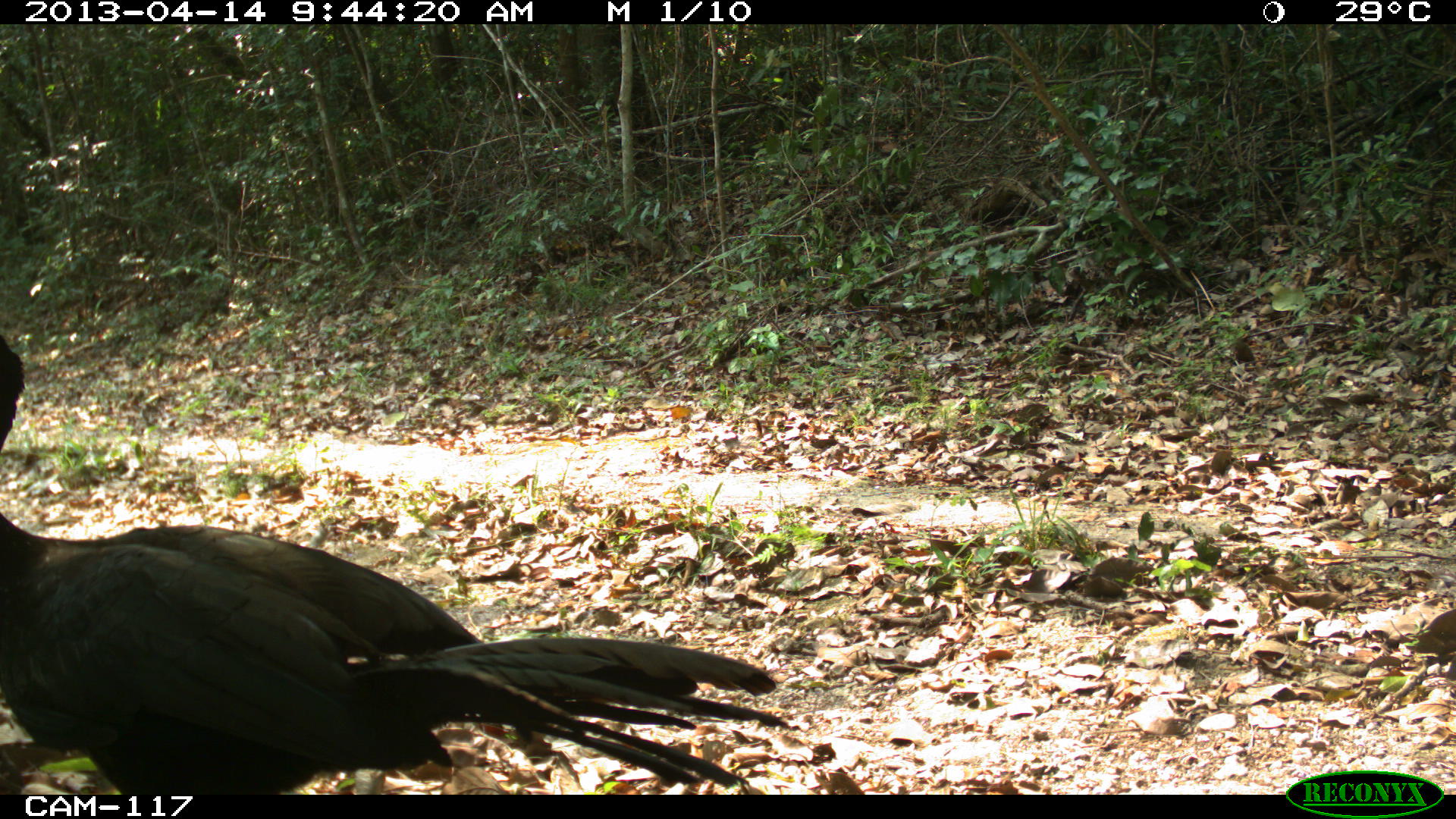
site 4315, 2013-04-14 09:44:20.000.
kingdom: Animalia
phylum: Chordata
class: Aves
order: Galliformes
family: Cracidae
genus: Penelope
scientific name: Penelope purpurascens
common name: crested guan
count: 1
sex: male